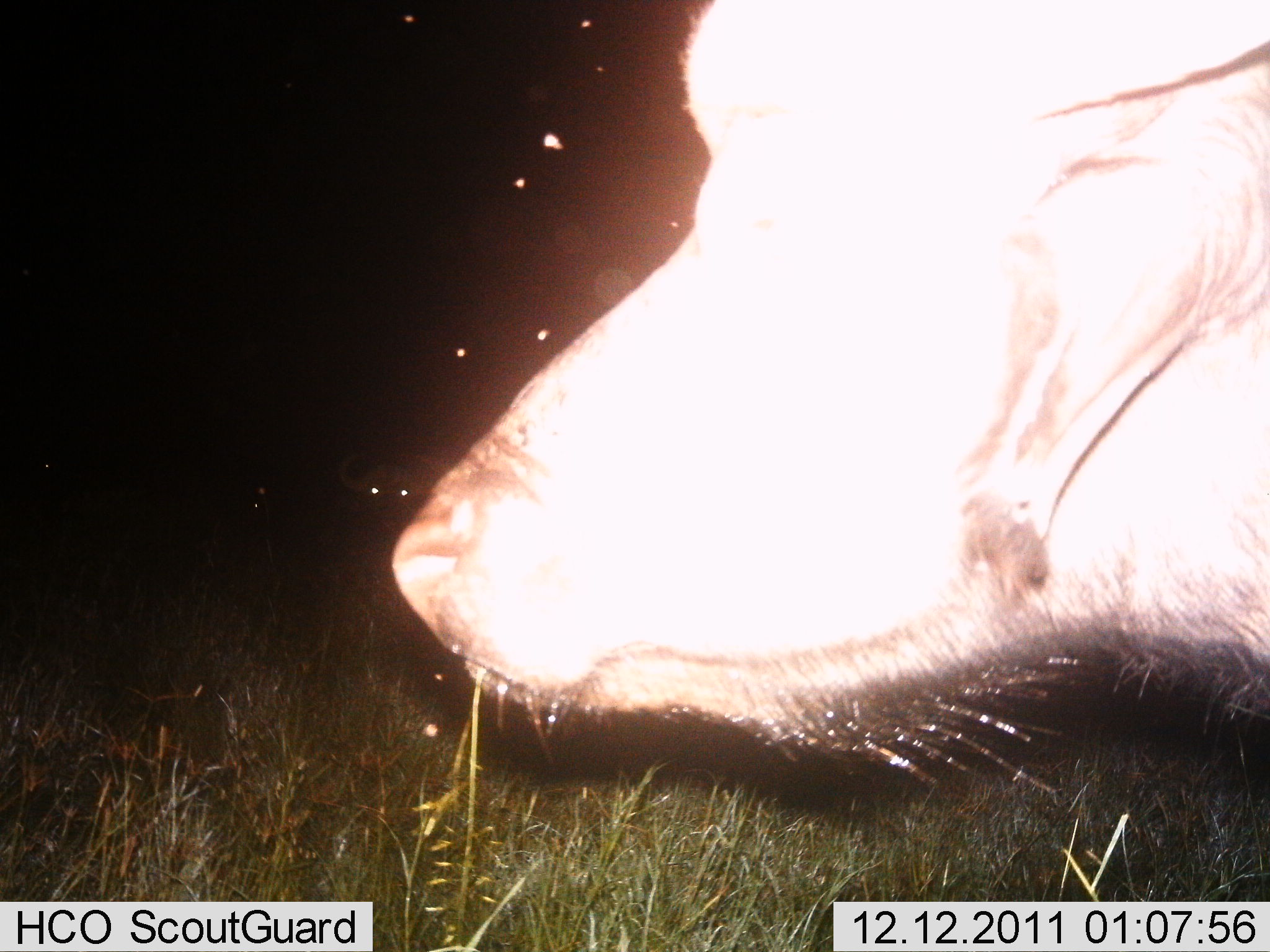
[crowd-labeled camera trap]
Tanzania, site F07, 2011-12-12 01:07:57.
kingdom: Animalia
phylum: Chordata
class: Mammalia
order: Artiodactyla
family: Bovidae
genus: Syncerus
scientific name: Syncerus caffer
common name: cape buffalo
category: buffalo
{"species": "buffalo (cape buffalo) (Syncerus caffer)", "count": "1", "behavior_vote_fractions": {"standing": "71%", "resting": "7%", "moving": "14%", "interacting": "0%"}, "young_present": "0%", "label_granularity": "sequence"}